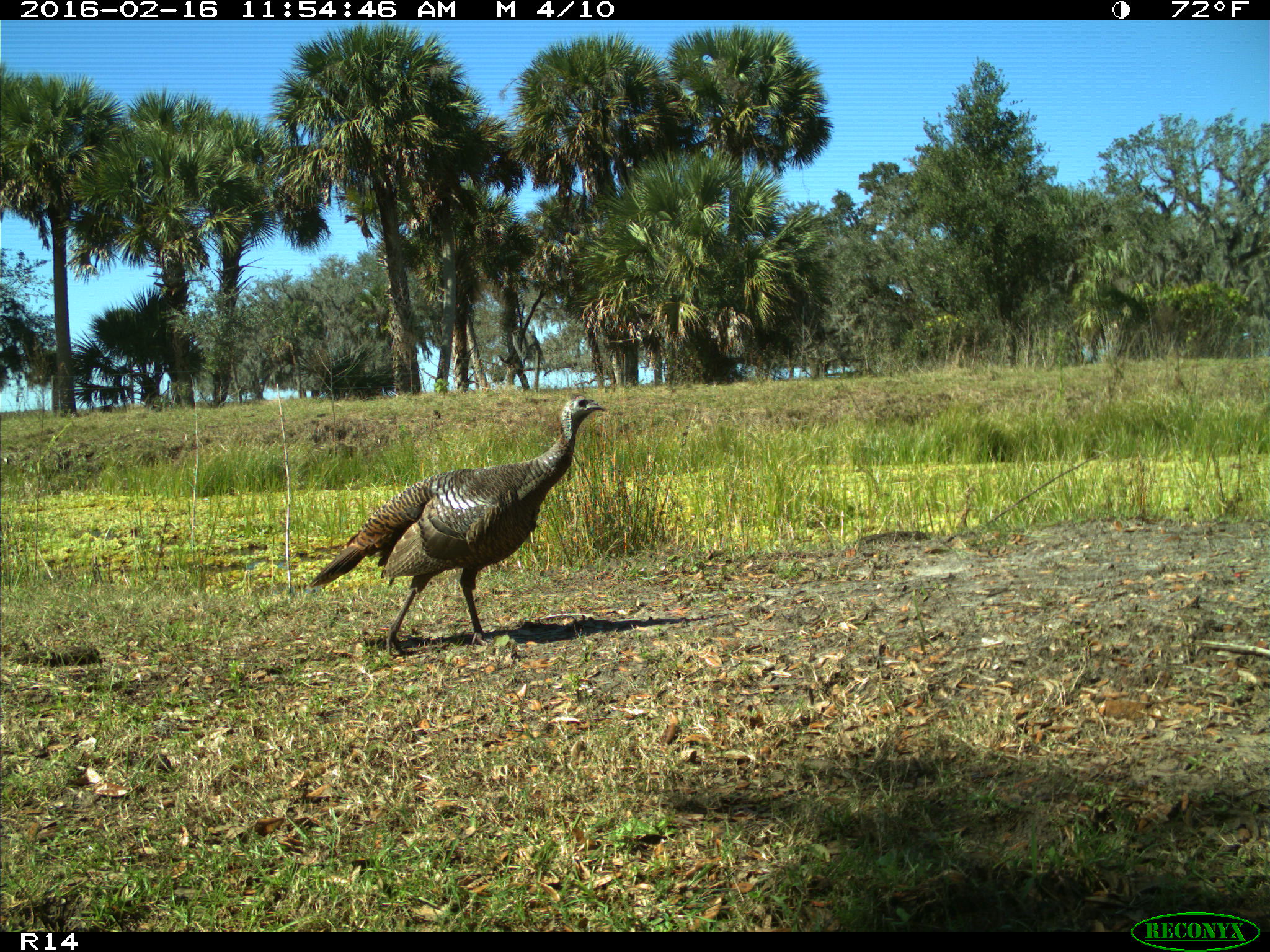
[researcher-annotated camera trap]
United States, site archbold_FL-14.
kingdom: Animalia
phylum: Chordata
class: Aves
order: Galliformes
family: Phasianidae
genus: Meleagris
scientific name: Meleagris gallopavo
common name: wild turkey